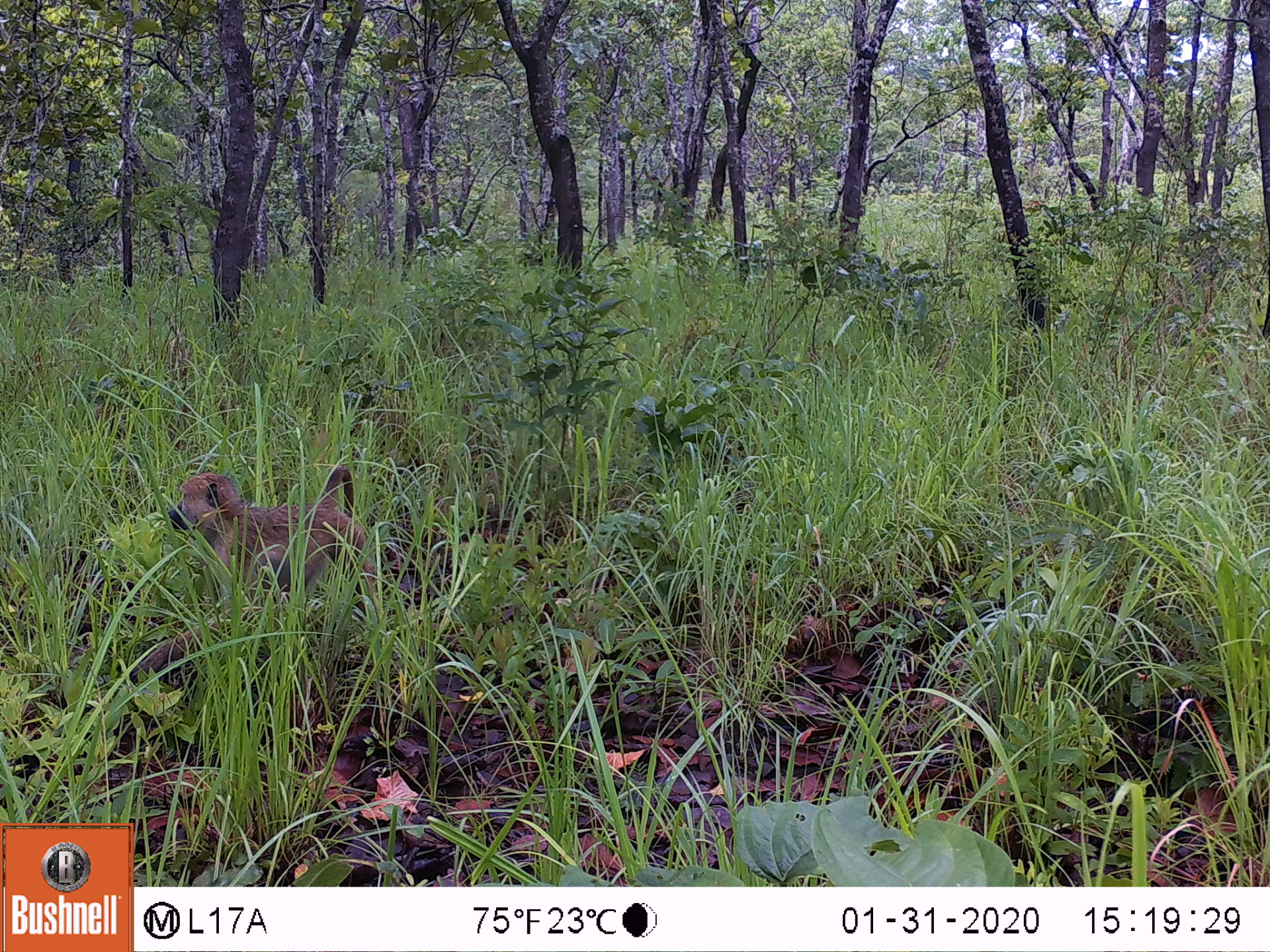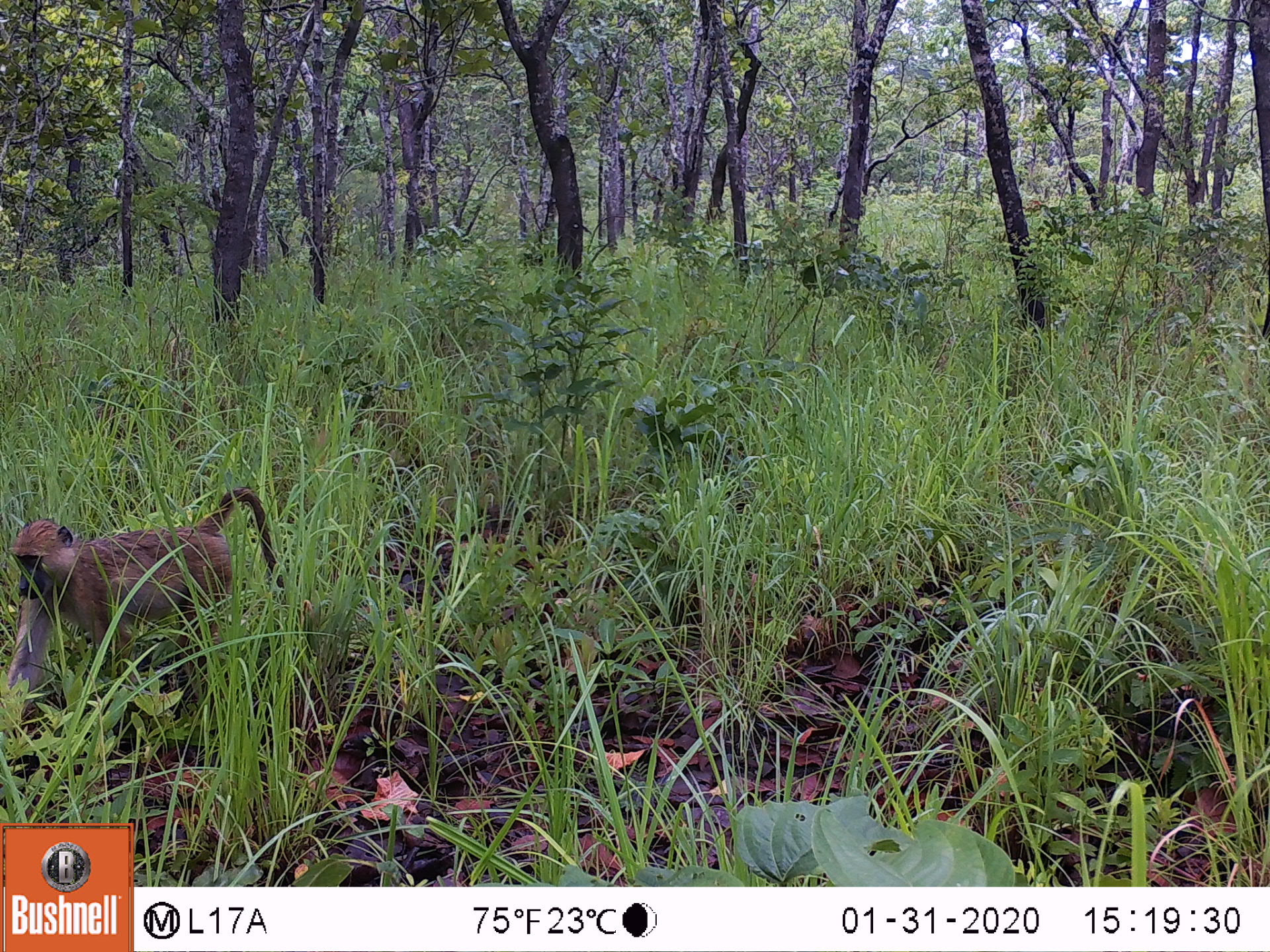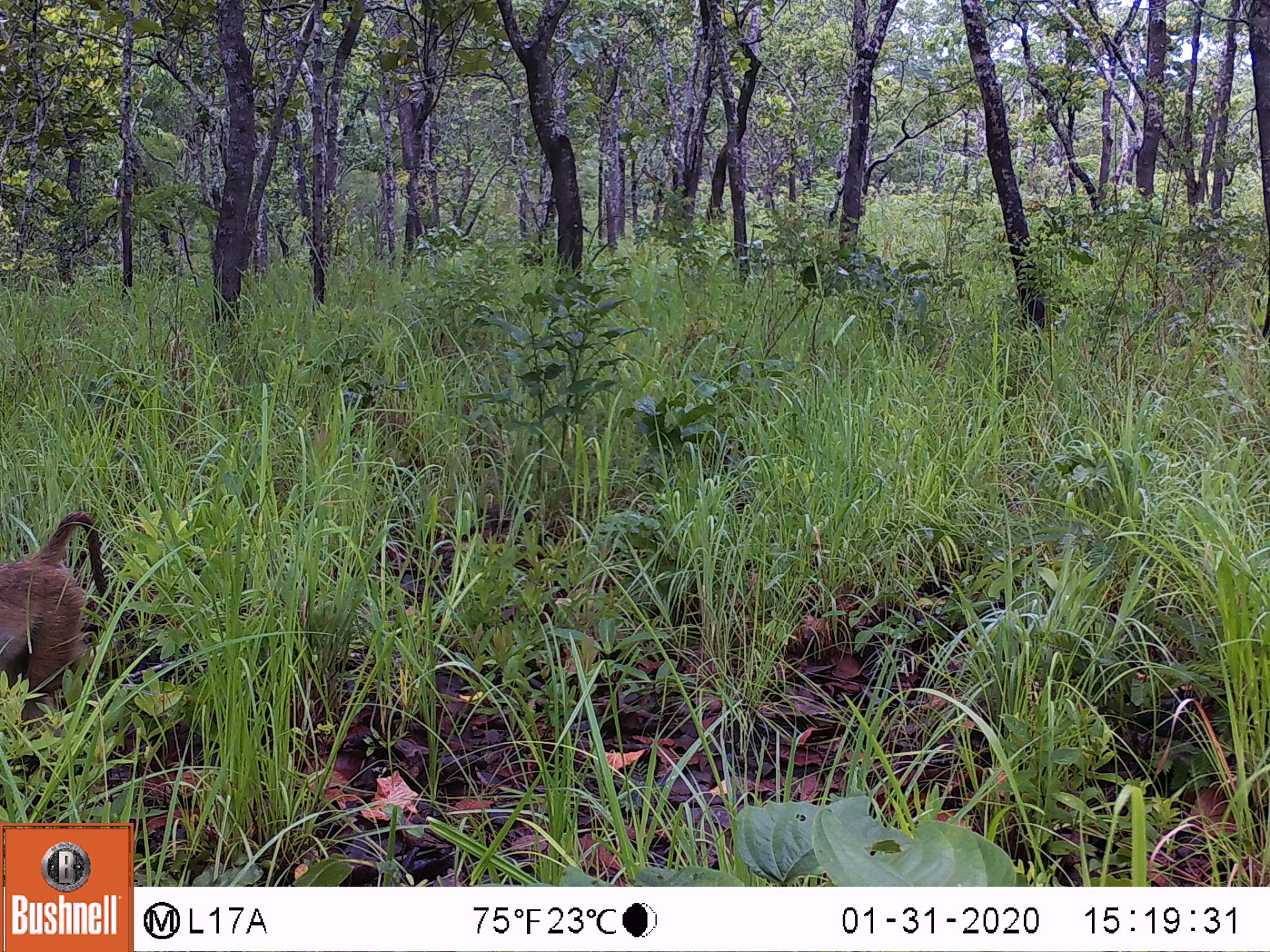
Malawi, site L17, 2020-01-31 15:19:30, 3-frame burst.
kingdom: Animalia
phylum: Chordata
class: Mammalia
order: Primates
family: Cercopithecidae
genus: Papio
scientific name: Papio cynocephalus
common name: yellow baboon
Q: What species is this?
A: Yellow baboon (Papio cynocephalus).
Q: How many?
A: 1.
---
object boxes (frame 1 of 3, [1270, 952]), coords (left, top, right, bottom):
yellow baboon: (162, 461, 373, 626)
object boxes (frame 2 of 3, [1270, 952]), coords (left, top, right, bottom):
yellow baboon: (2, 486, 282, 739)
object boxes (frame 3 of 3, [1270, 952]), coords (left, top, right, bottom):
yellow baboon: (2, 496, 110, 742)